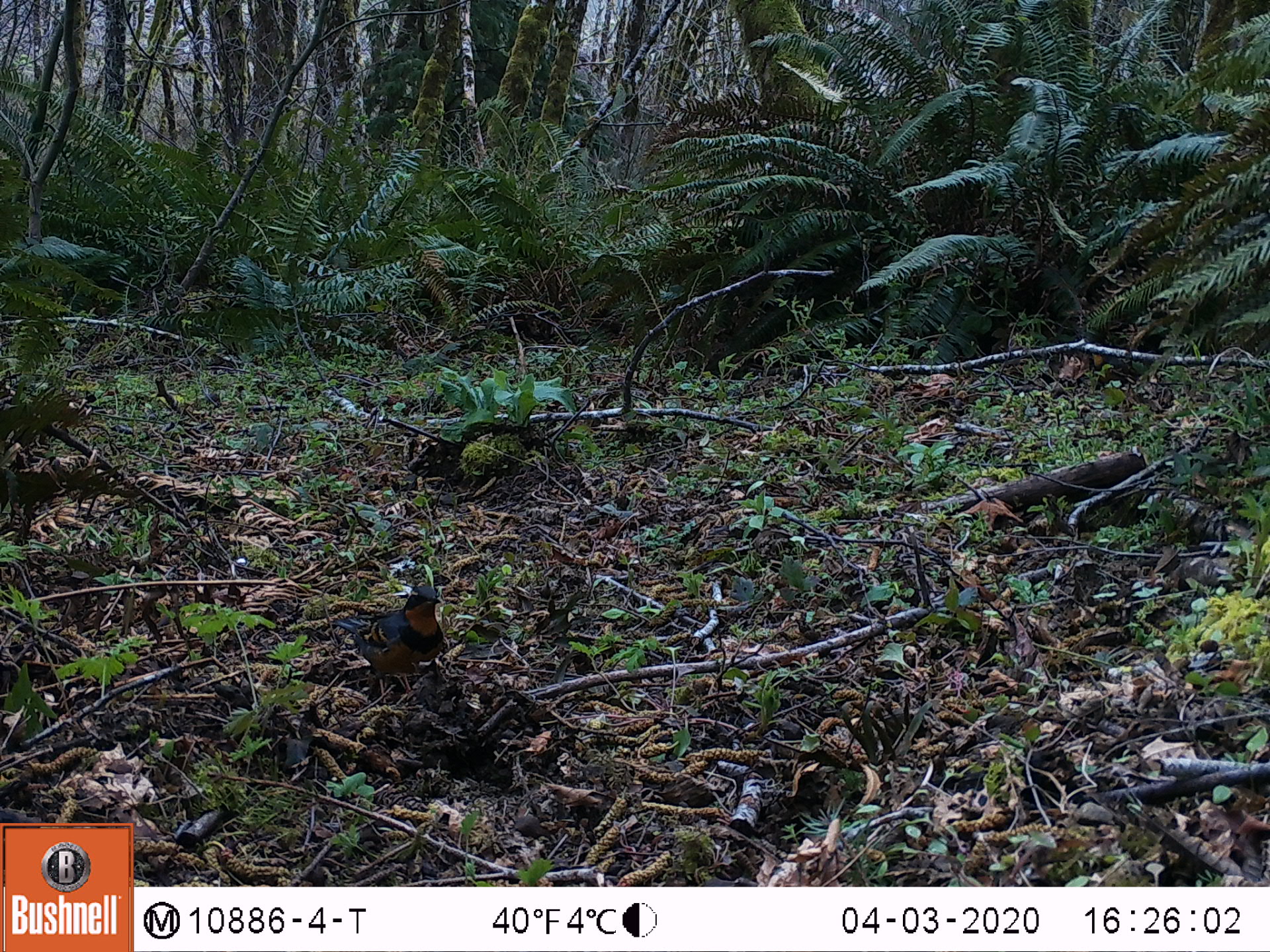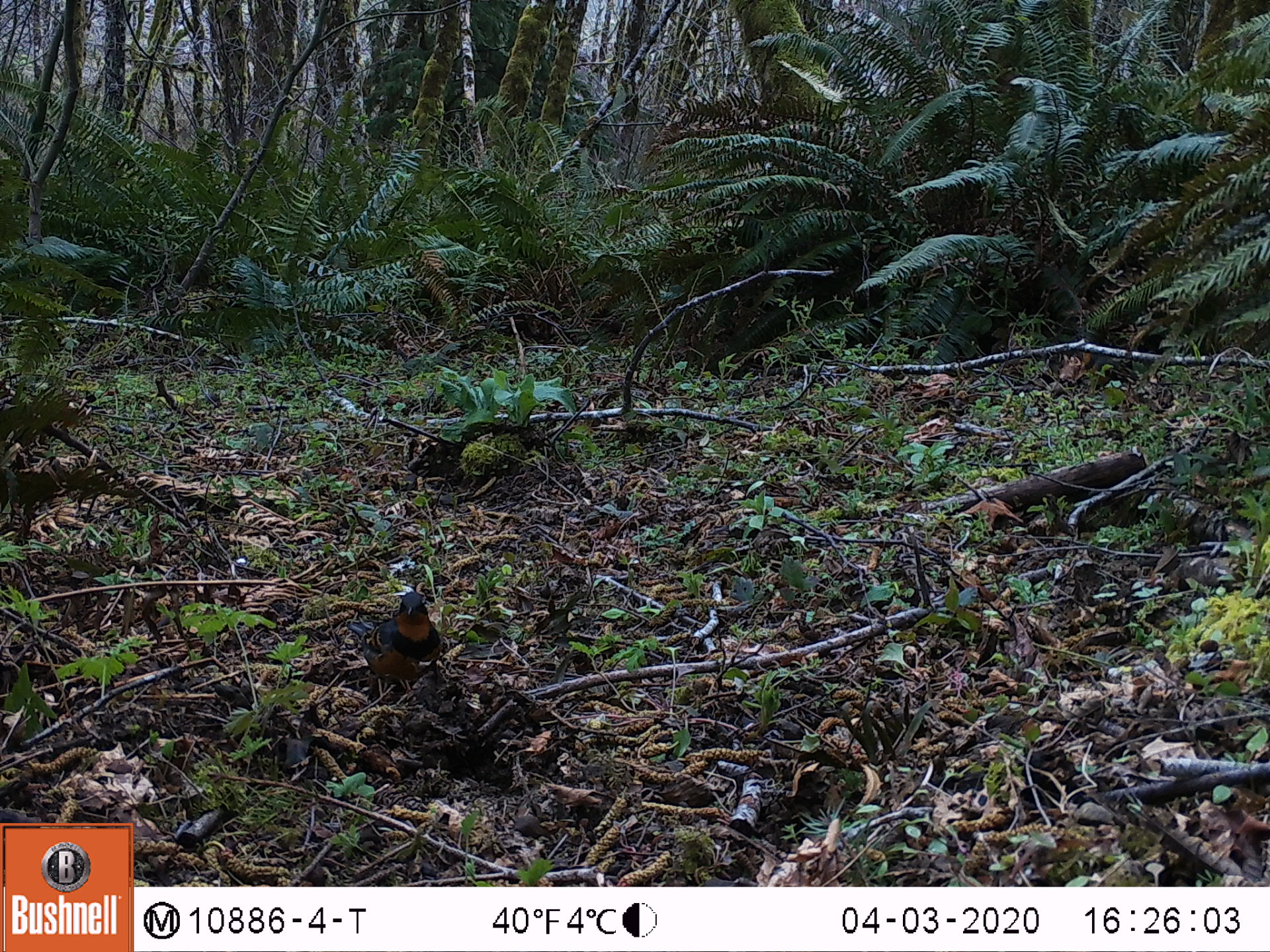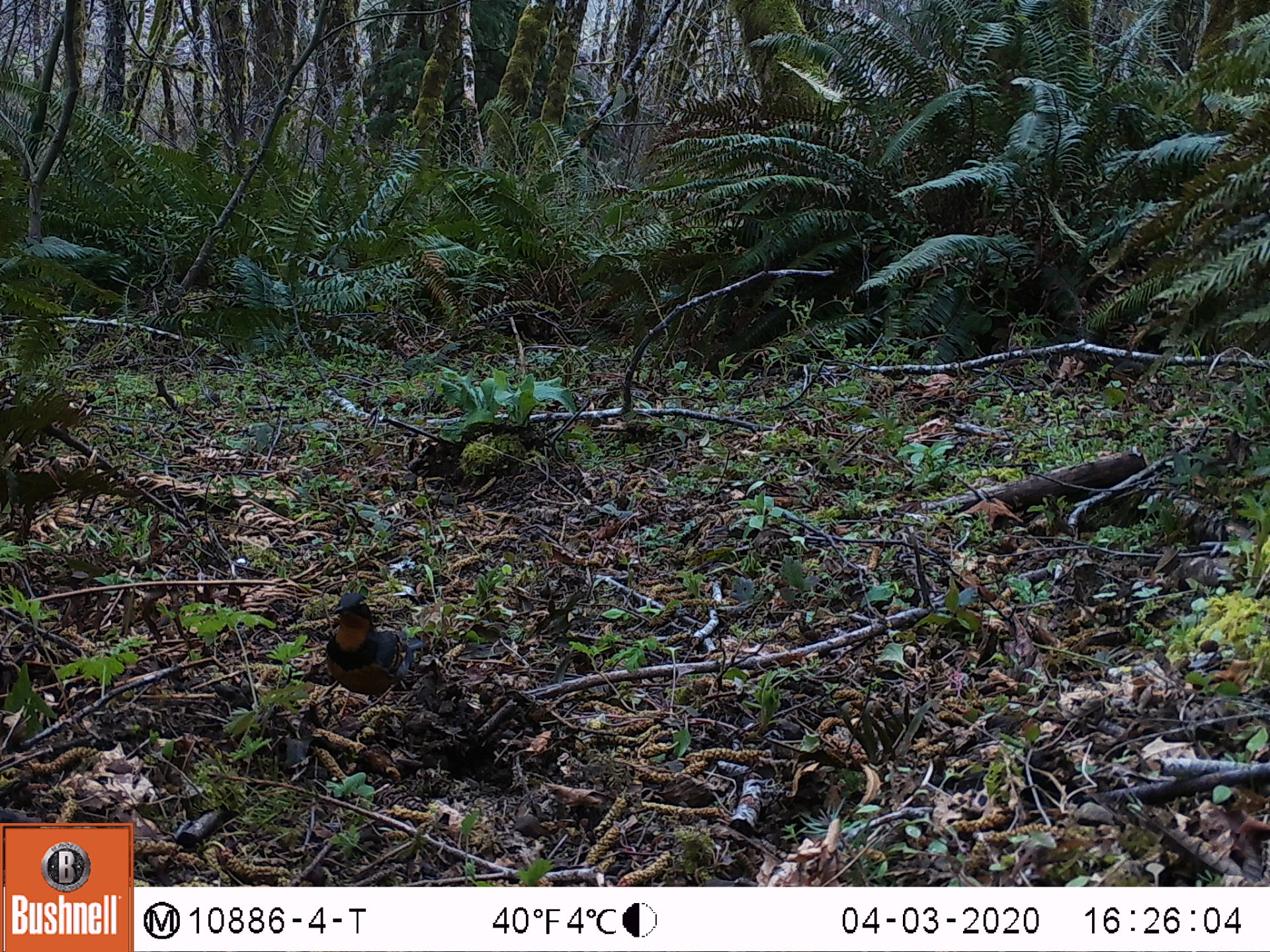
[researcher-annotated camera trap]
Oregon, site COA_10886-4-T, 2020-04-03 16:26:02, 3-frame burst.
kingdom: Animalia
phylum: Chordata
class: Aves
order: Passeriformes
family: Turdidae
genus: Ixoreus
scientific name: Ixoreus naevius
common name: varied thrush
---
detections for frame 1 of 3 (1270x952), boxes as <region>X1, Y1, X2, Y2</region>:
varied thrush: <region>329, 585, 449, 697</region>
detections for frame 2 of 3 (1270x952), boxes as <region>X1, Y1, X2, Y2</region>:
varied thrush: <region>349, 591, 444, 702</region>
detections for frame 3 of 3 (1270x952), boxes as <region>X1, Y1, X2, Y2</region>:
varied thrush: <region>315, 589, 425, 701</region>